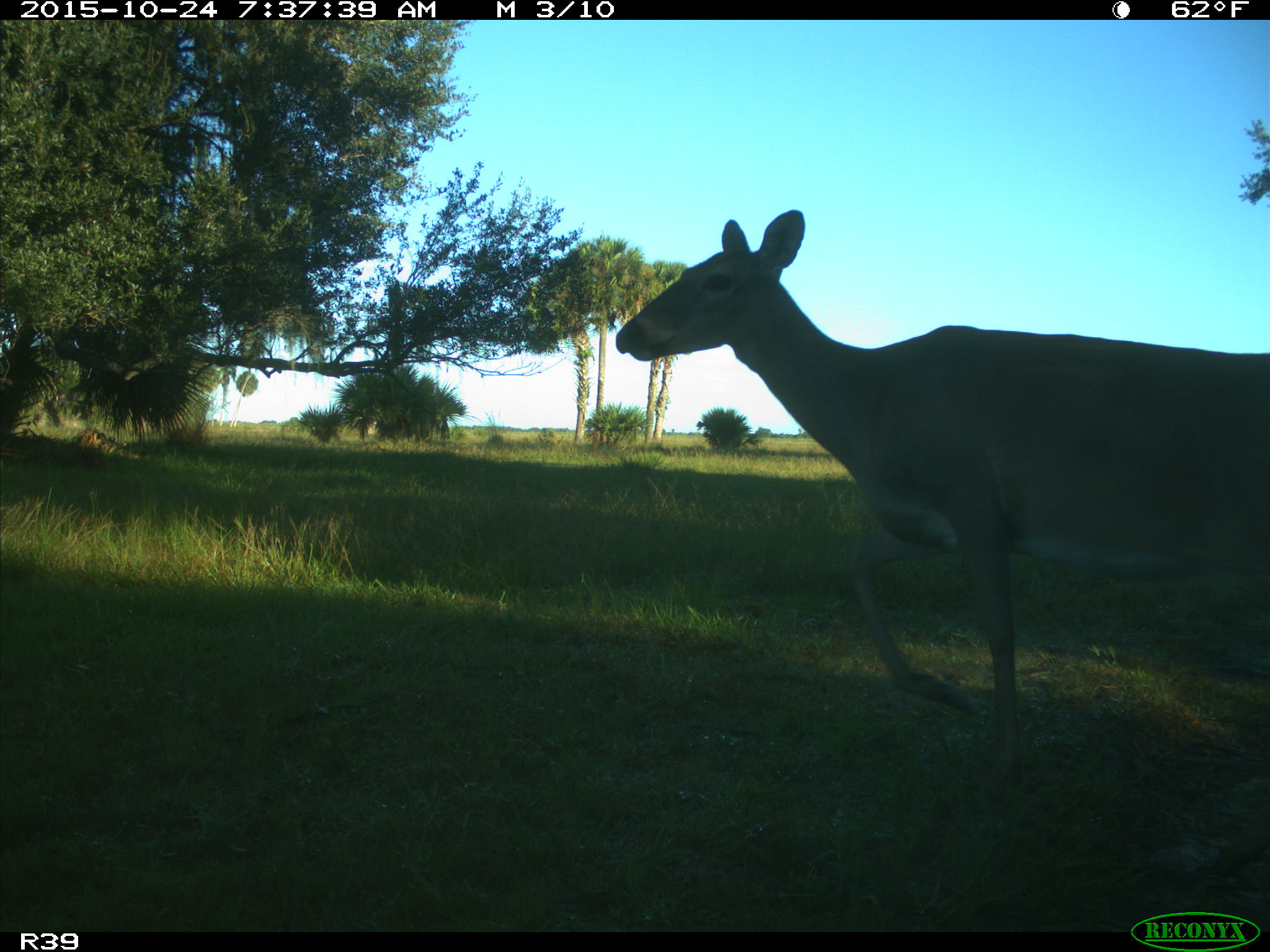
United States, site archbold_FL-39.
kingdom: Animalia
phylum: Chordata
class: Mammalia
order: Artiodactyla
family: Cervidae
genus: Odocoileus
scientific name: Odocoileus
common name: deer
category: unidentified deer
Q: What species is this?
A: Unidentified deer (deer) (Odocoileus).